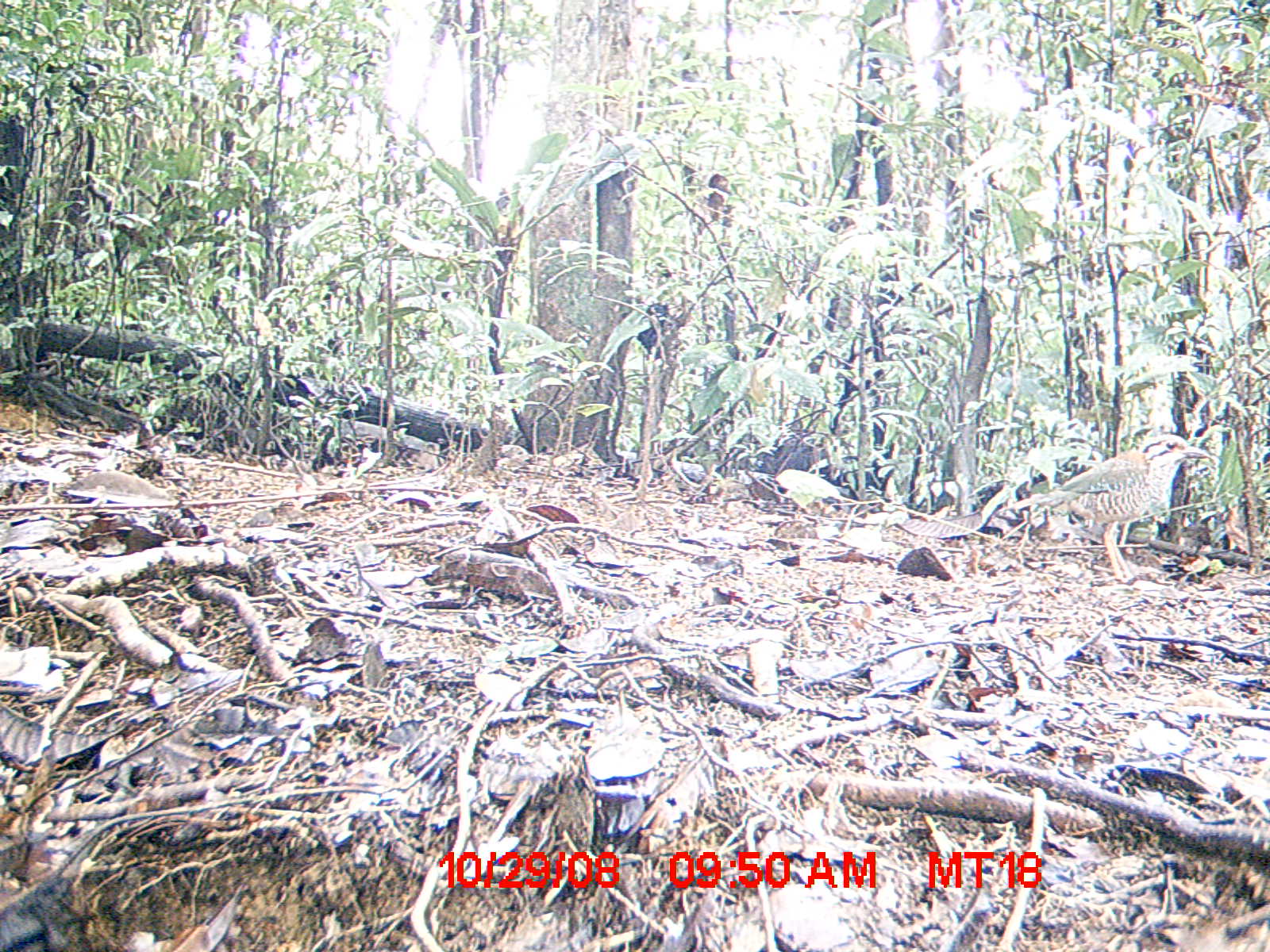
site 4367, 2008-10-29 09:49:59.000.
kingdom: Animalia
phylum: Chordata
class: Aves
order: Coraciiformes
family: Brachypteraciidae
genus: Brachypteracias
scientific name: Brachypteracias squamiger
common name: scaly ground-roller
Brachypteracias squamiger (scaly ground-roller), count 1.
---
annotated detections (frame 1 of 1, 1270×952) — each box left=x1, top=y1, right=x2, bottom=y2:
brachypteracias squamiger: left=996, top=431, right=1208, bottom=588